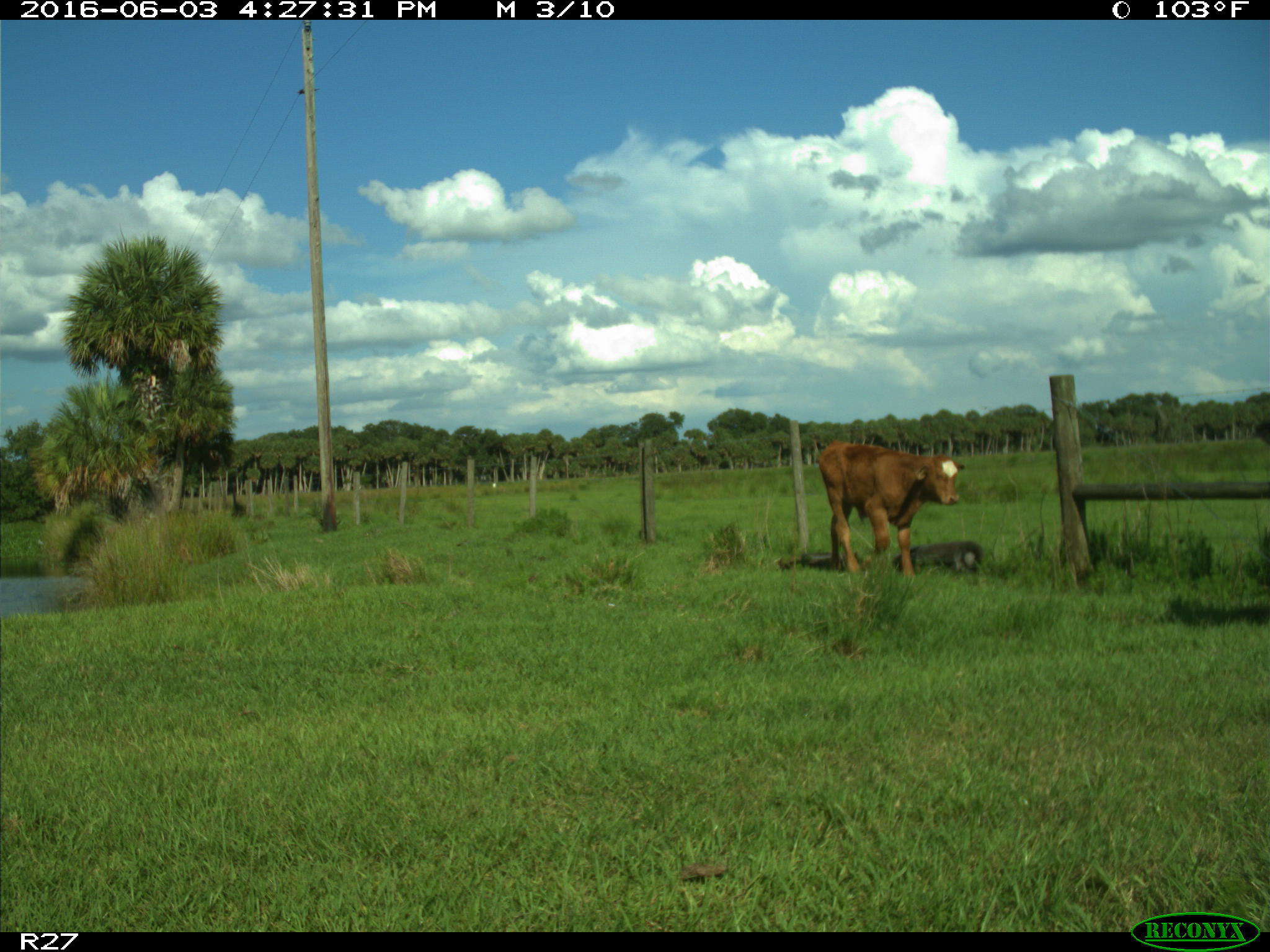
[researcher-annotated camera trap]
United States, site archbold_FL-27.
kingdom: Animalia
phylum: Chordata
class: Mammalia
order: Artiodactyla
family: Bovidae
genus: Bos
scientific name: Bos taurus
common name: domestic cow